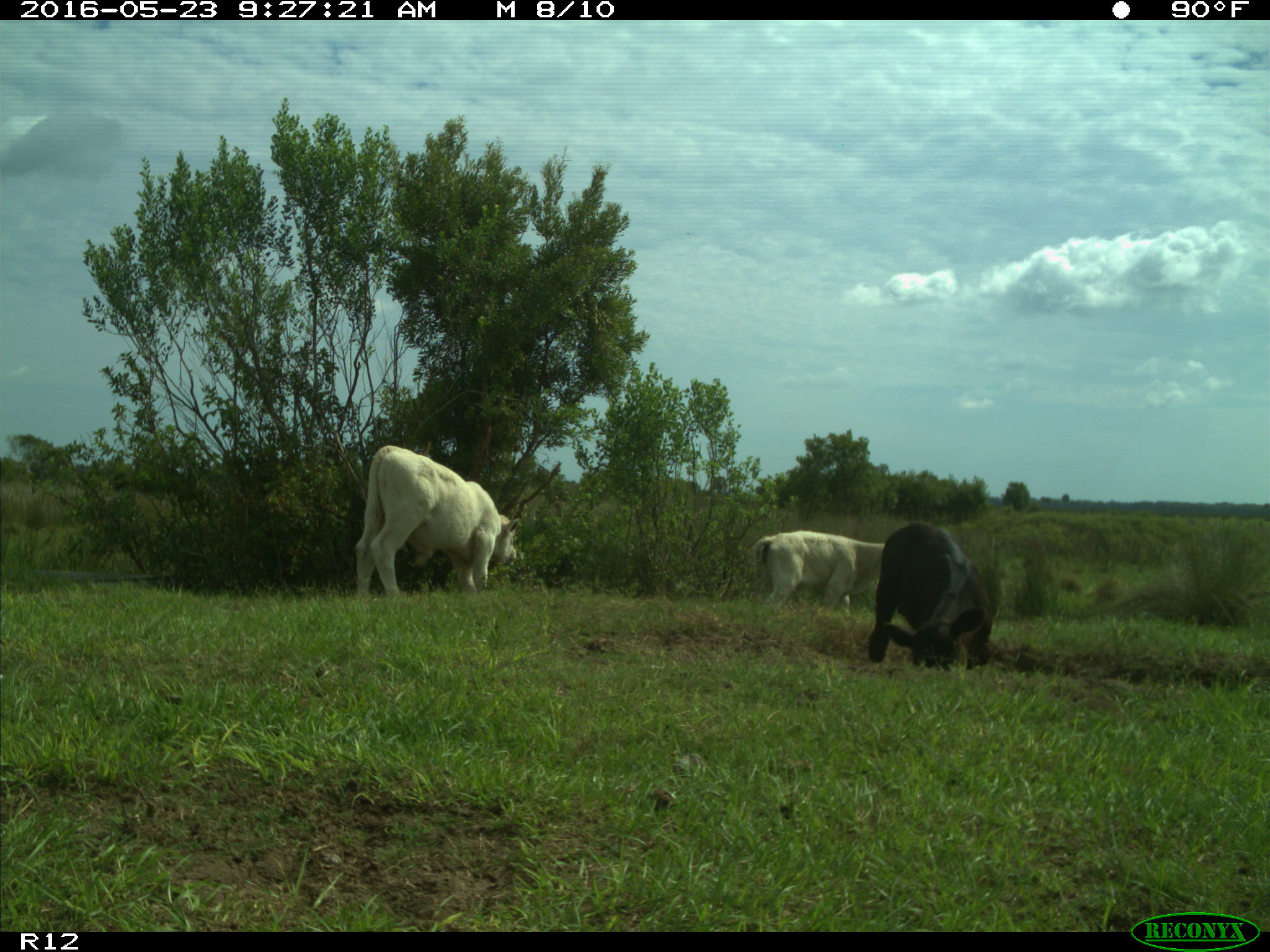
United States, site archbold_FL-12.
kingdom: Animalia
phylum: Chordata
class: Mammalia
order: Artiodactyla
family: Bovidae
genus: Bos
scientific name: Bos taurus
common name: domestic cow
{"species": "Bos taurus (domestic cow)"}